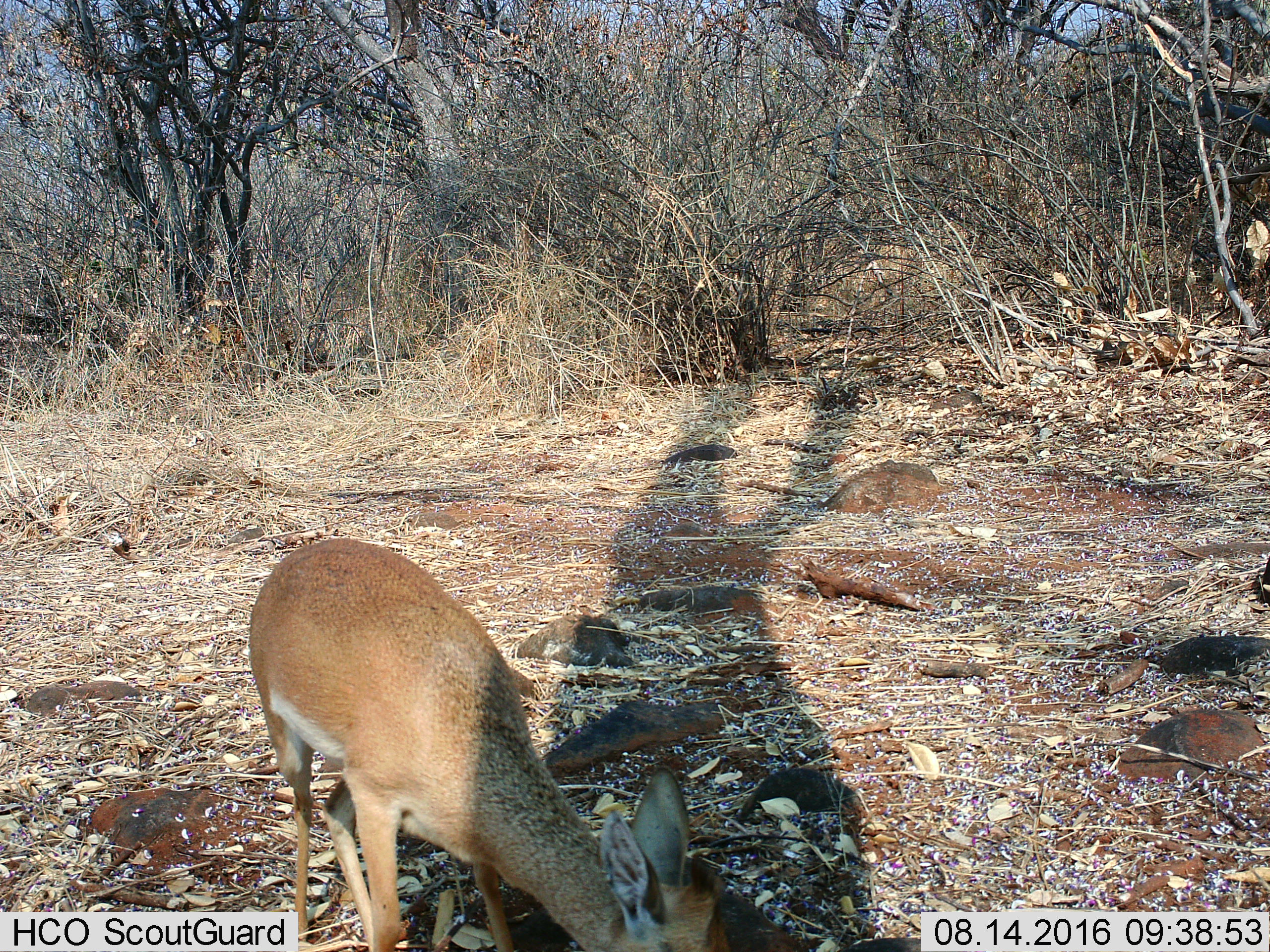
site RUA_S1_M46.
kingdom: Animalia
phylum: Chordata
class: Mammalia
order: Artiodactyla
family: Bovidae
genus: Madoqua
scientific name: Madoqua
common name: dik-dik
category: dikdik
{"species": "dikdik (dik-dik) (Madoqua)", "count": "1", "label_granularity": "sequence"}